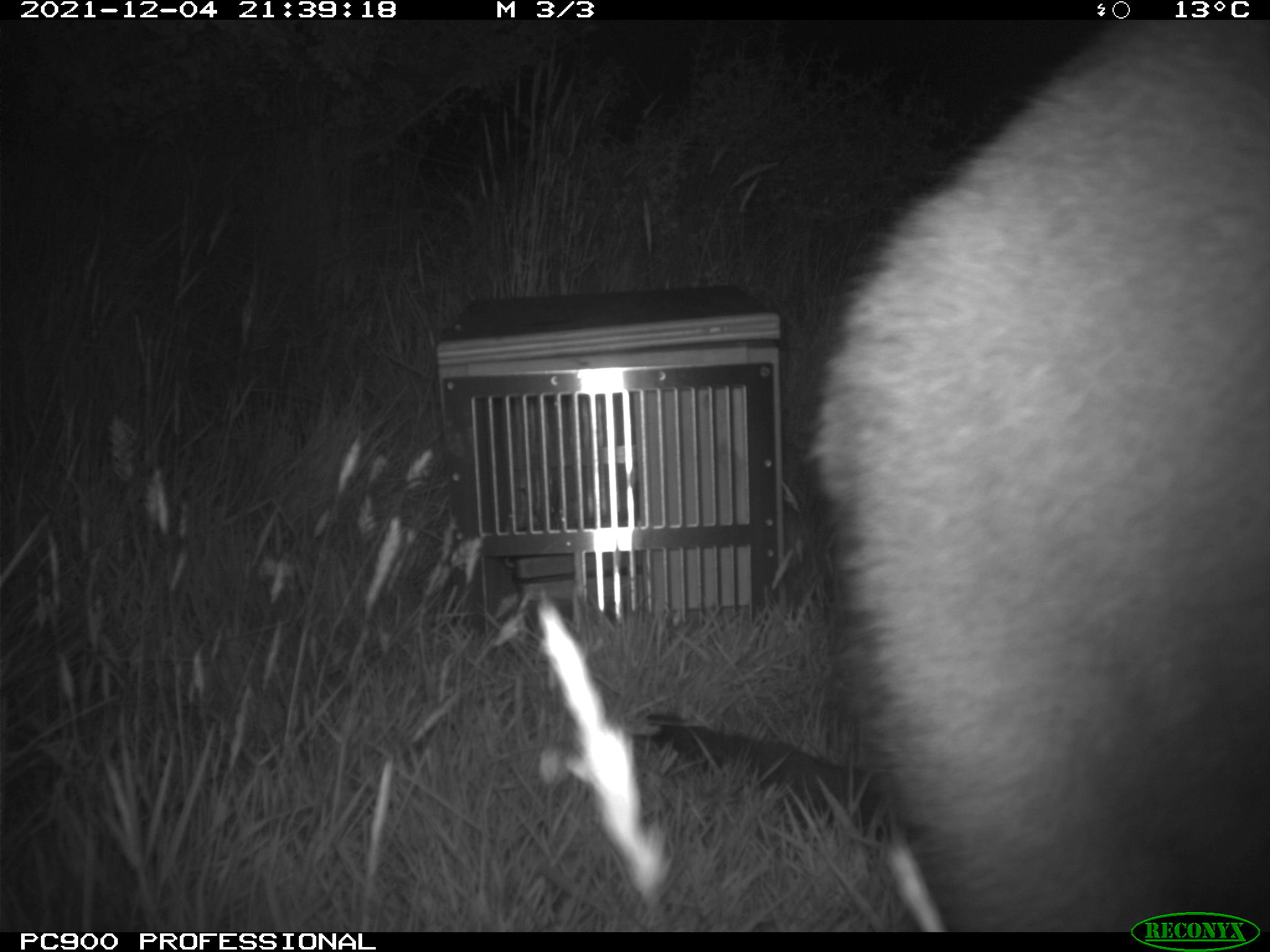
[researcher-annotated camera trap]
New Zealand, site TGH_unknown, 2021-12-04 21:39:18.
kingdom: Animalia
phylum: Chordata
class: Mammalia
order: Diprotodontia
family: Macropodidae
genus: Notamacropus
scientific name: Notamacropus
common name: wallaby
Wallaby (Notamacropus).